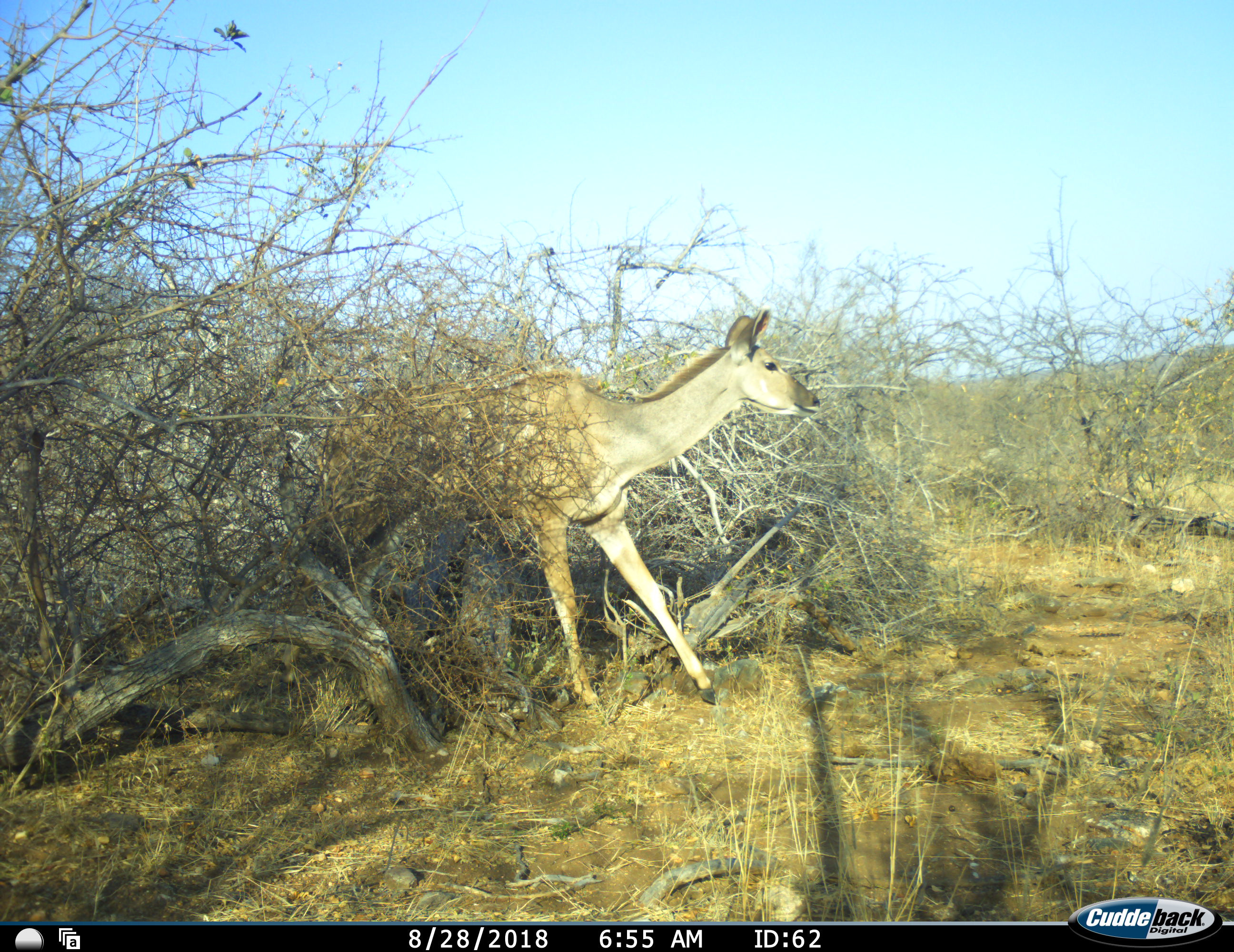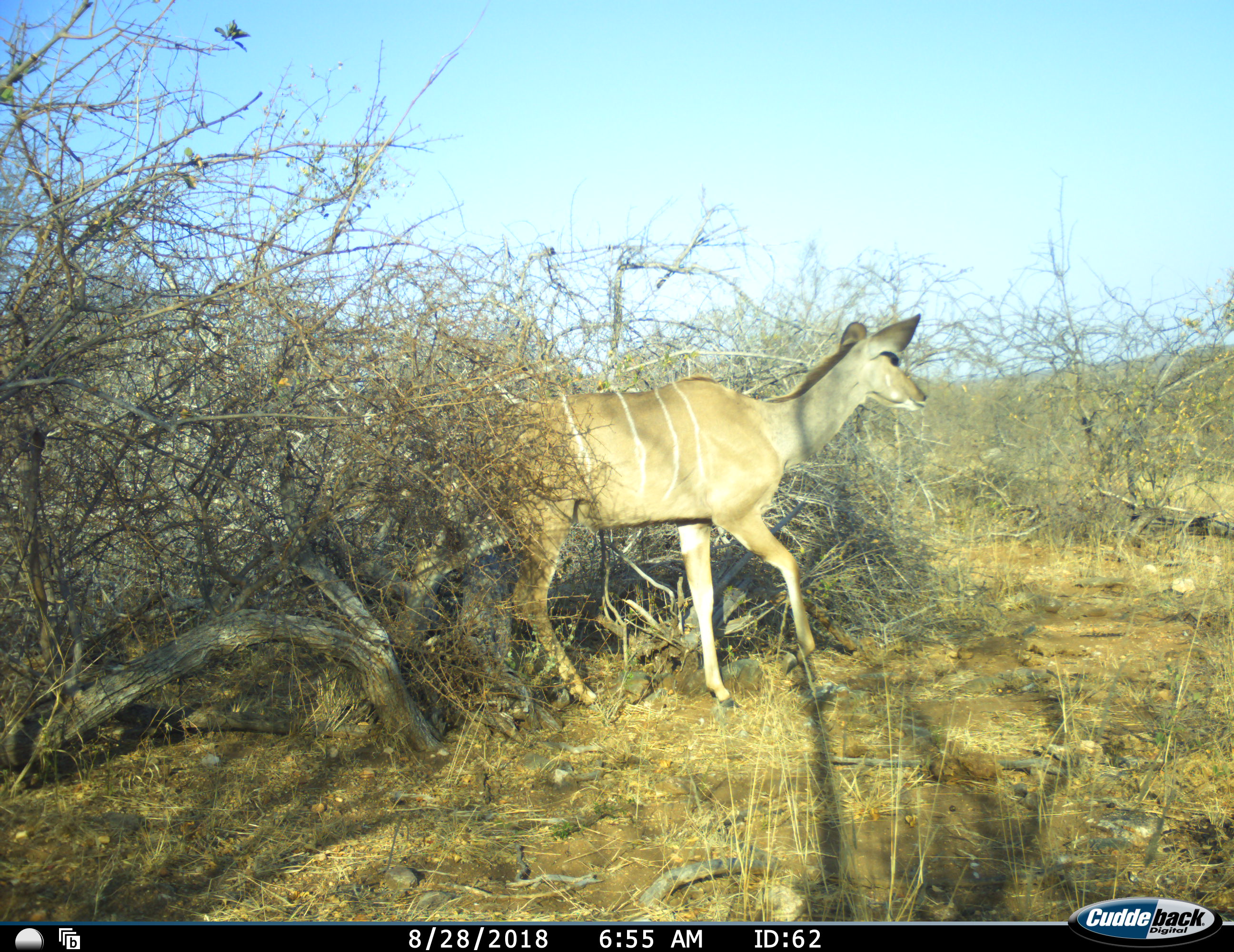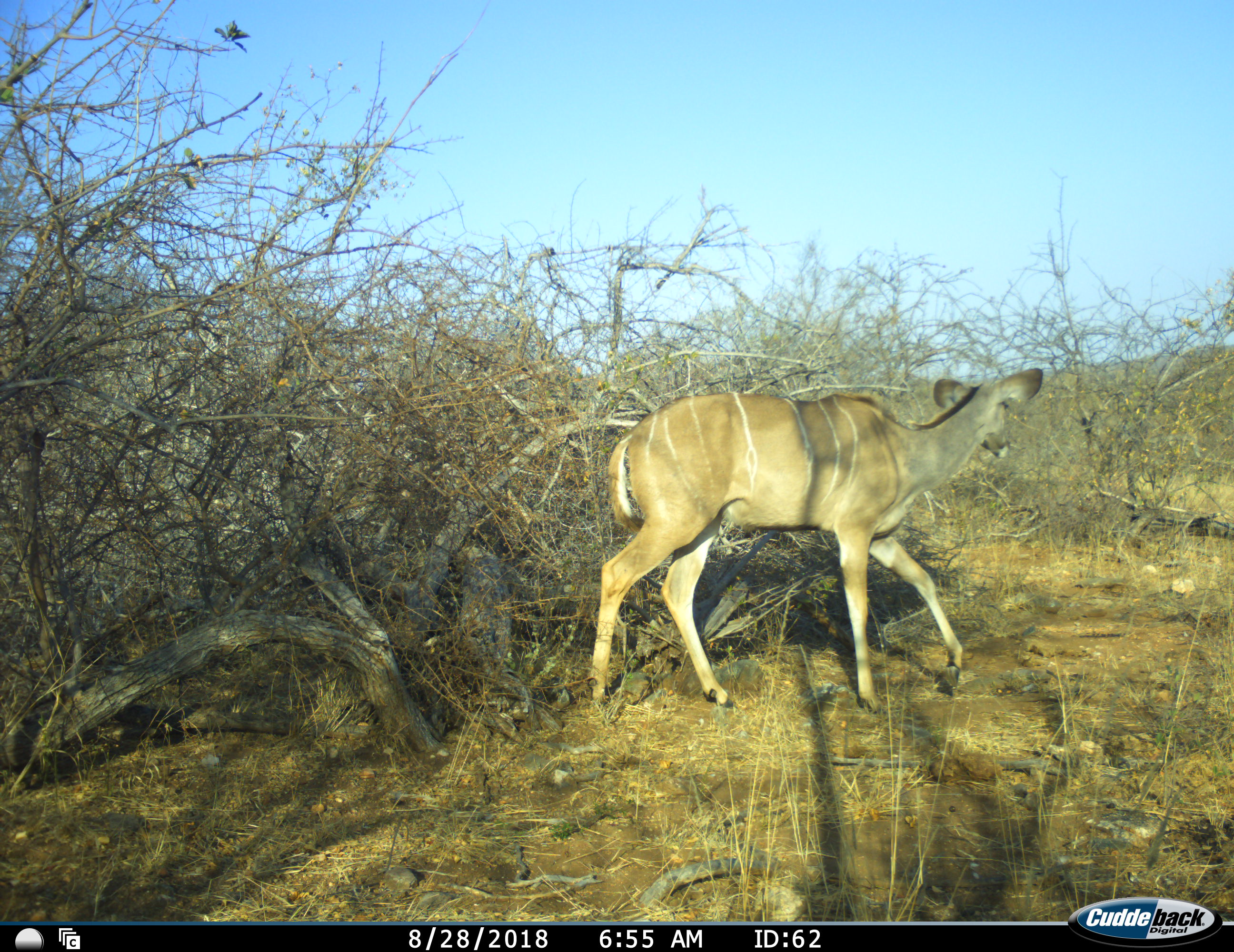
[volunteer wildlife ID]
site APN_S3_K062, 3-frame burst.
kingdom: Animalia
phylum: Chordata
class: Mammalia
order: Artiodactyla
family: Bovidae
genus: Tragelaphus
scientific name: Tragelaphus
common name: kudu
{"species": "kudu (Tragelaphus)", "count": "1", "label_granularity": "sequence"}